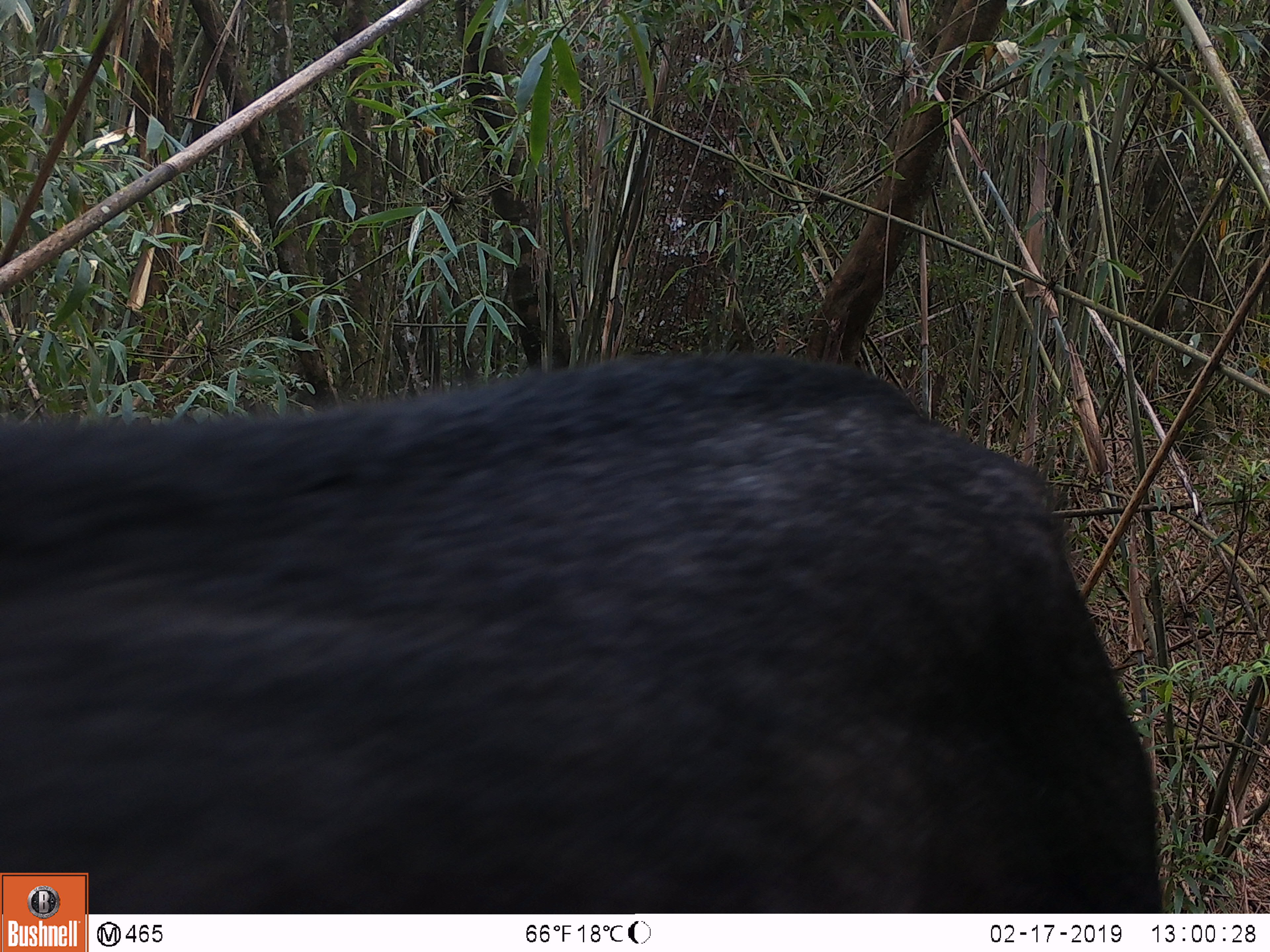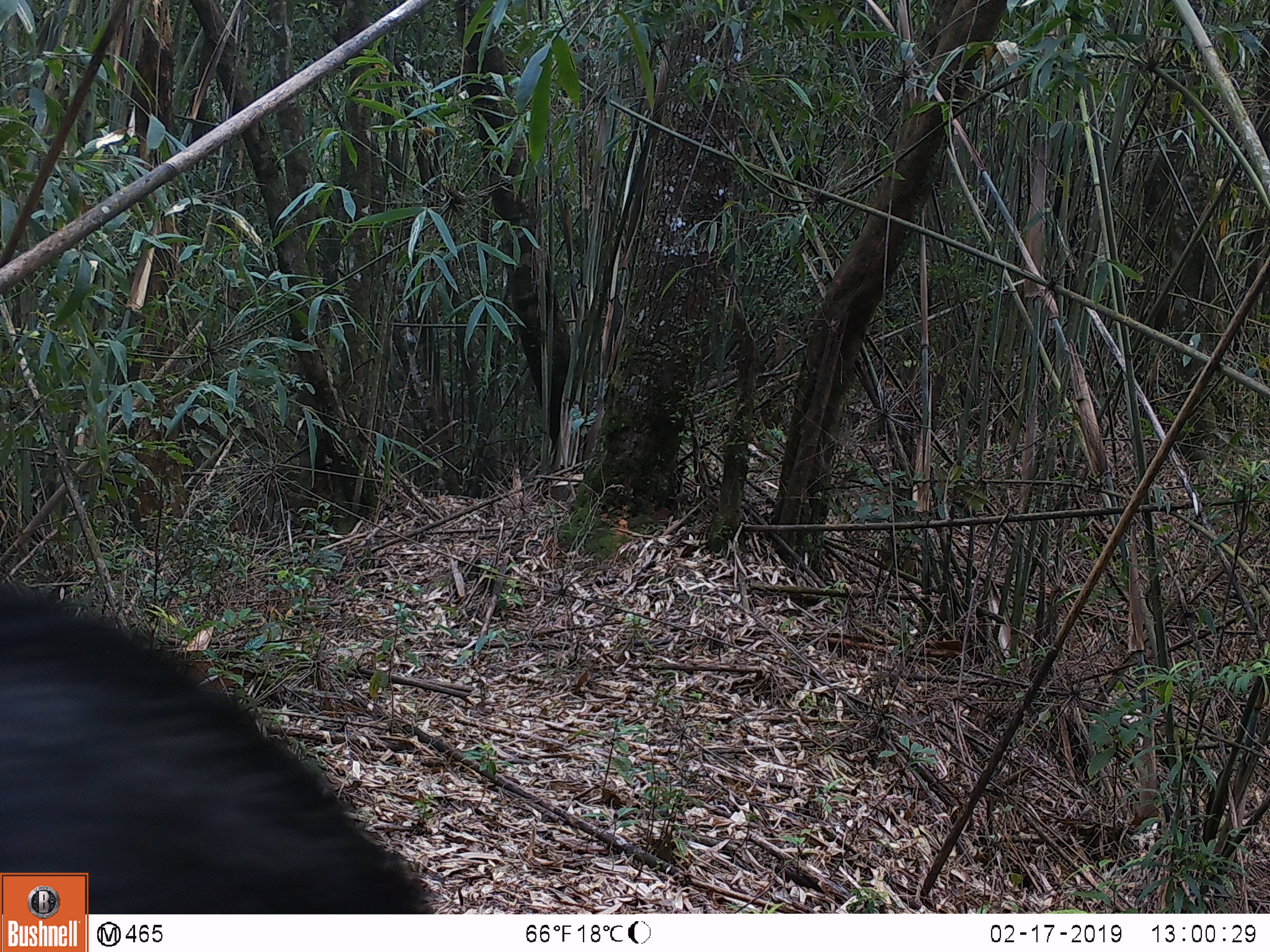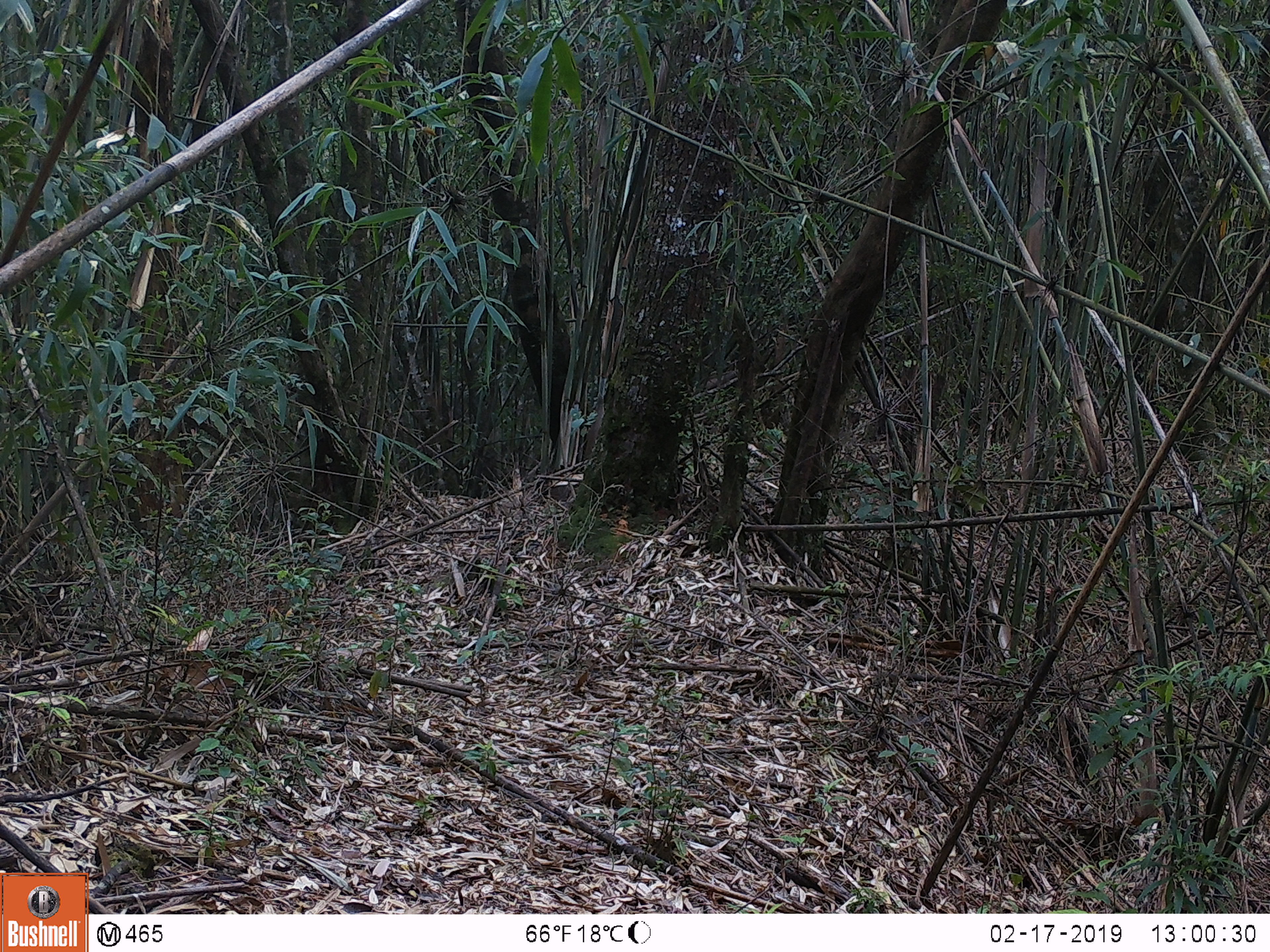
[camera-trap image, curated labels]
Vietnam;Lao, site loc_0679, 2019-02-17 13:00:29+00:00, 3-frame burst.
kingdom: Animalia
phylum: Chordata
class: Mammalia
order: Artiodactyla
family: Bovidae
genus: Capricornis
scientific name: Capricornis sumatraensis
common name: chinese serow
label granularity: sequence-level